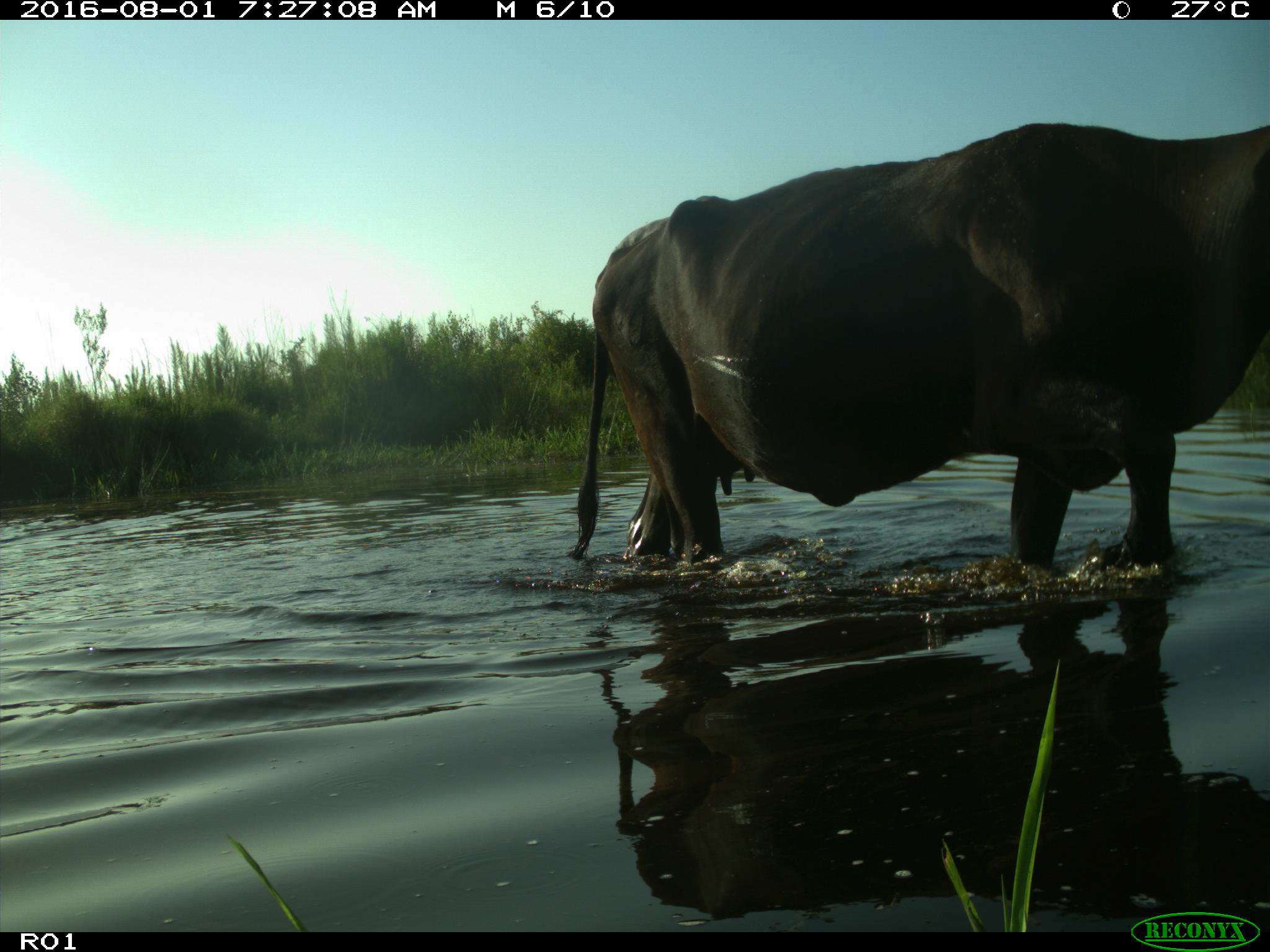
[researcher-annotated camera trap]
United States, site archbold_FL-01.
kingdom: Animalia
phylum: Chordata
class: Mammalia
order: Artiodactyla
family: Bovidae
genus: Bos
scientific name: Bos taurus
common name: domestic cow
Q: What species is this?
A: Bos taurus (domestic cow).